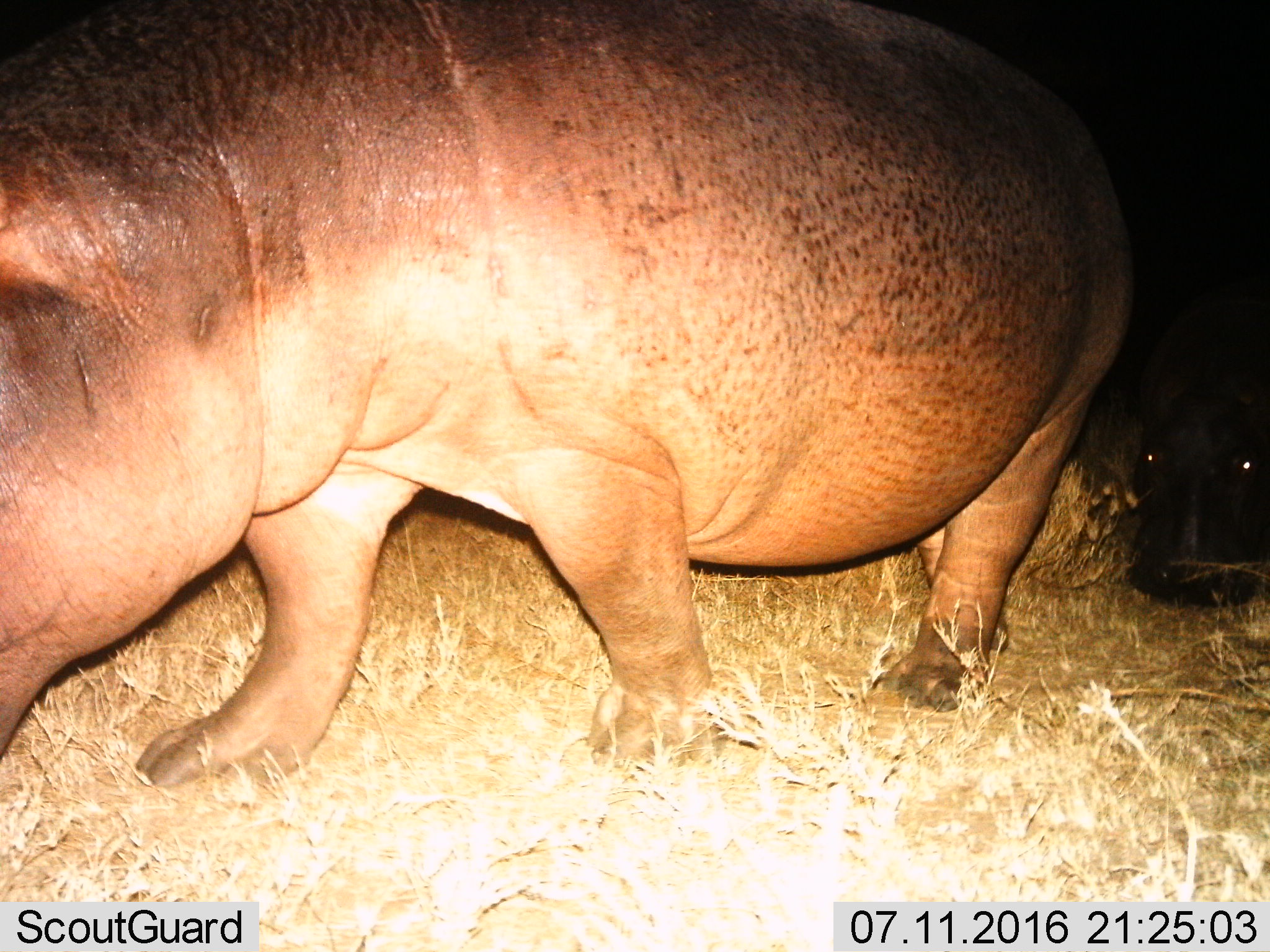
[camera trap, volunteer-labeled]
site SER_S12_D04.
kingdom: Animalia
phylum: Chordata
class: Mammalia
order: Artiodactyla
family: Hippopotamidae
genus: Hippopotamus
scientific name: Hippopotamus amphibius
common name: hippopotamus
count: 2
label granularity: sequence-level